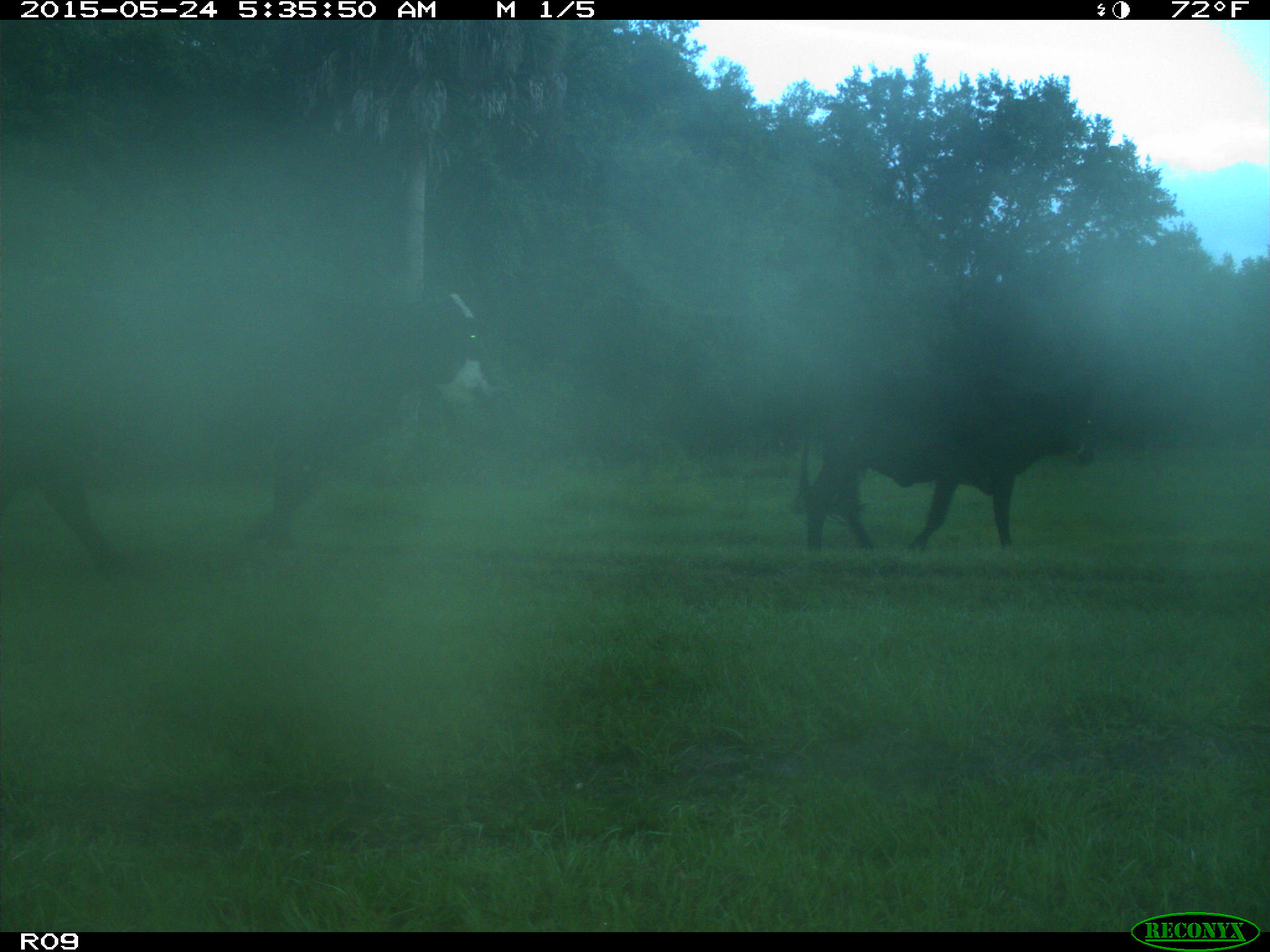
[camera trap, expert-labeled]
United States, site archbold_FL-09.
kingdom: Animalia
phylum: Chordata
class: Mammalia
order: Artiodactyla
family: Bovidae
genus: Bos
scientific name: Bos taurus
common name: domestic cow